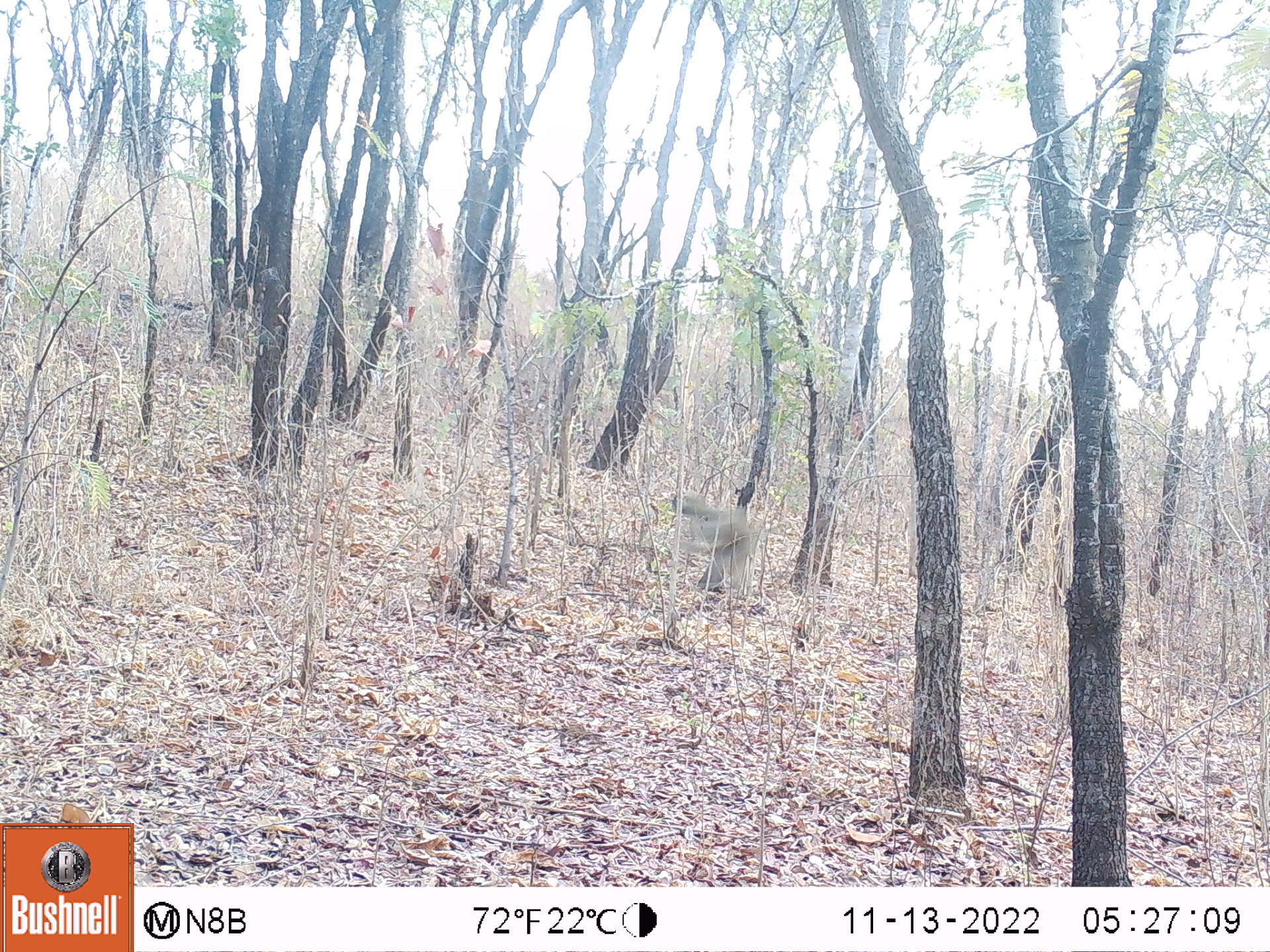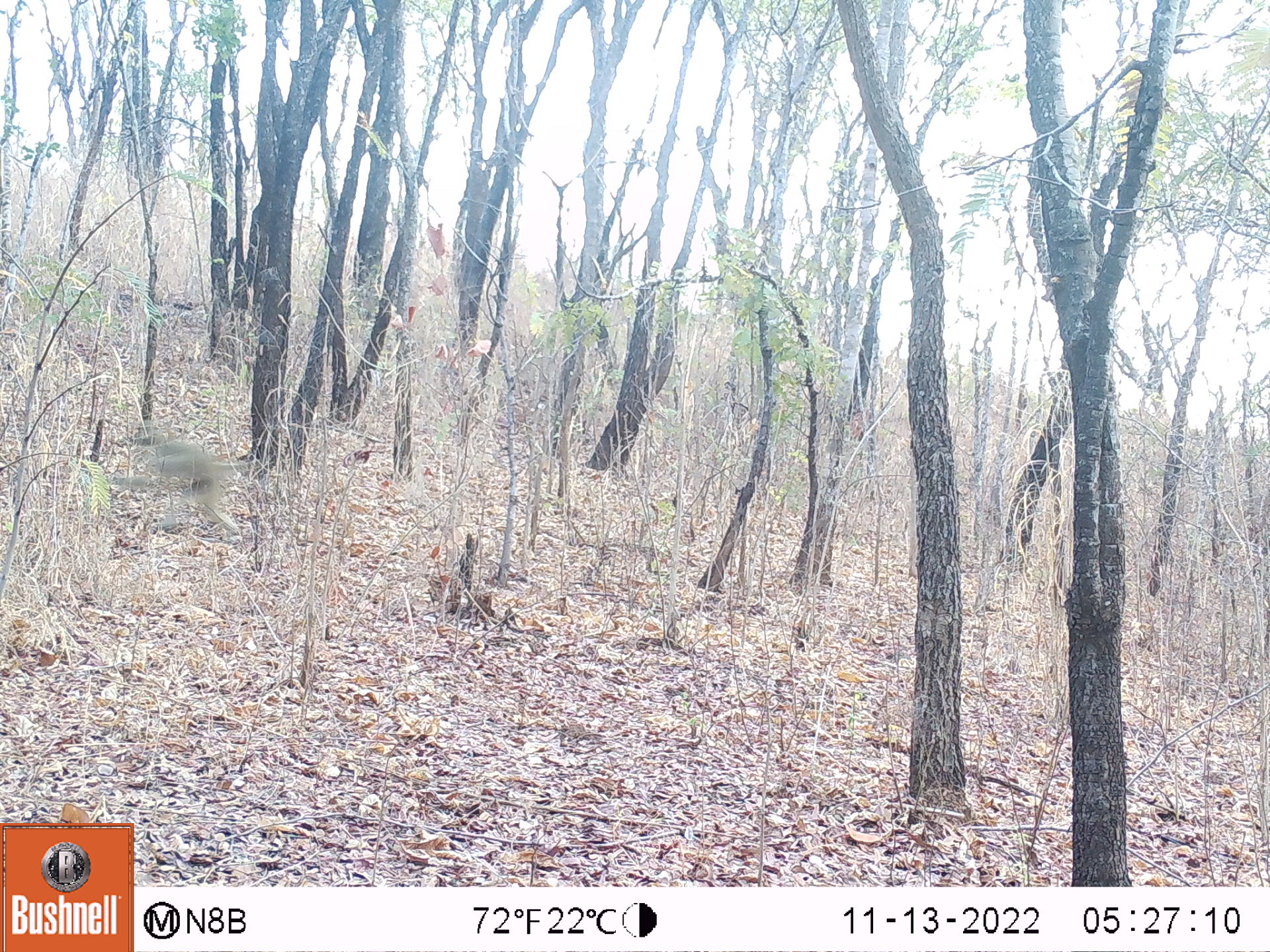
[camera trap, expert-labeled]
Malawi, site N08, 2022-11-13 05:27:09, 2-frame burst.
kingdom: Animalia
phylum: Chordata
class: Mammalia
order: Primates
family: Cercopithecidae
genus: Papio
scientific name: Papio cynocephalus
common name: yellow baboon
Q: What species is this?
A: Yellow baboon (Papio cynocephalus).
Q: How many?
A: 1.